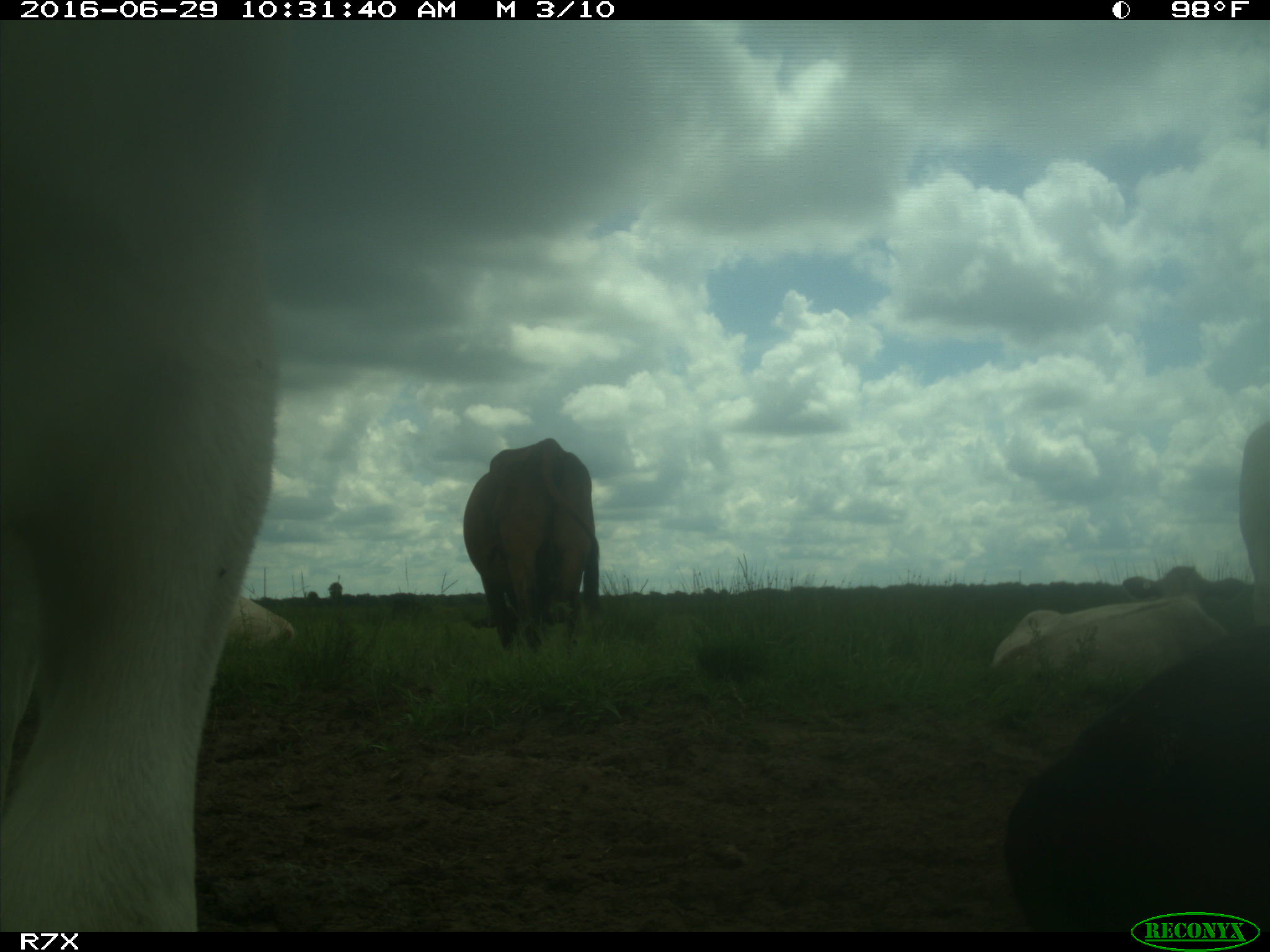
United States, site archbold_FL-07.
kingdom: Animalia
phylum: Chordata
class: Mammalia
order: Artiodactyla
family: Bovidae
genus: Bos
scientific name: Bos taurus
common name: domestic cow